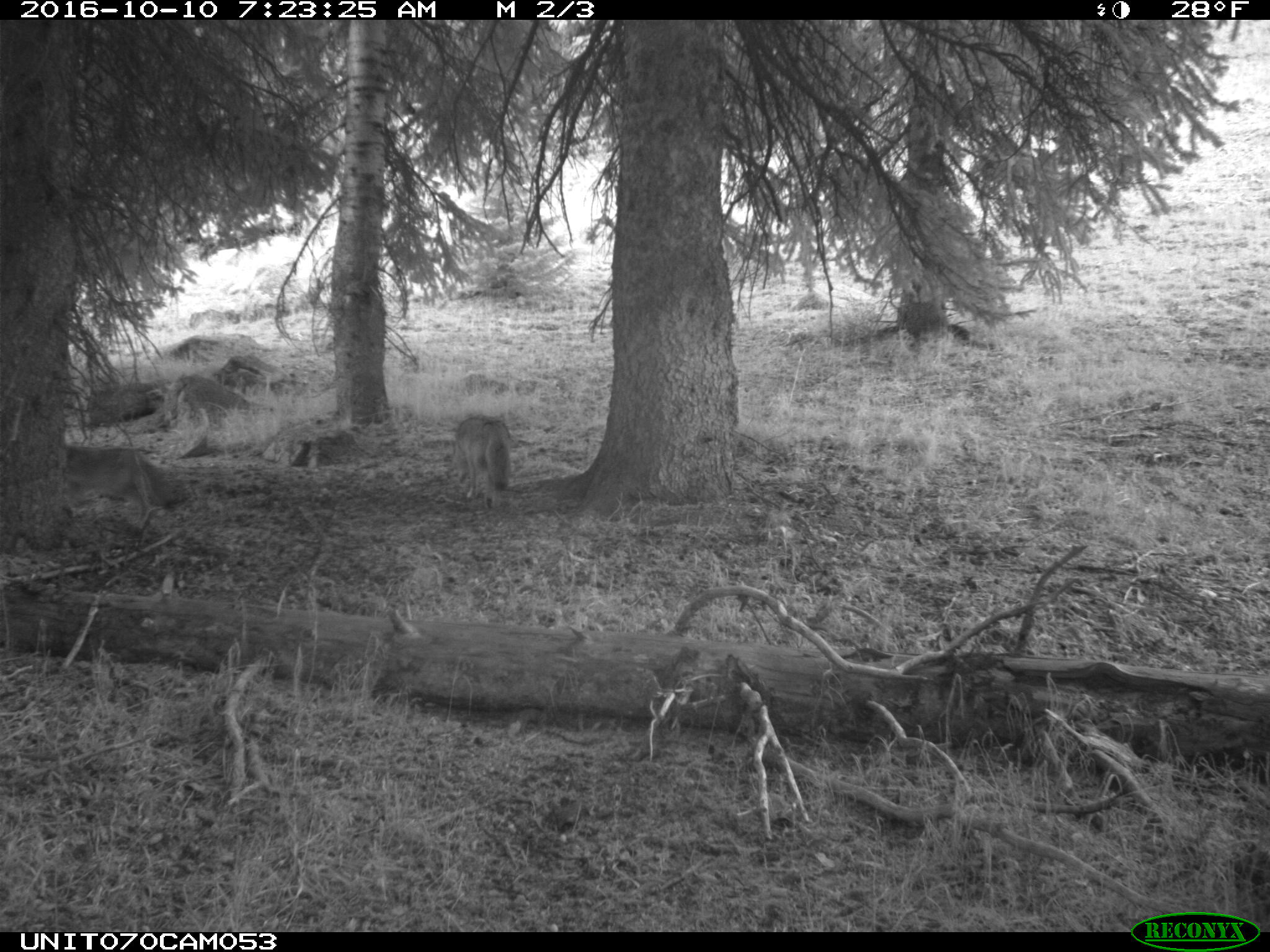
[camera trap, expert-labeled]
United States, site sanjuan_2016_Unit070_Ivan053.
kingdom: Animalia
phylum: Chordata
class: Mammalia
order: Carnivora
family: Canidae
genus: Canis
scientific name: Canis latrans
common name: coyote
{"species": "Canis latrans (coyote)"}